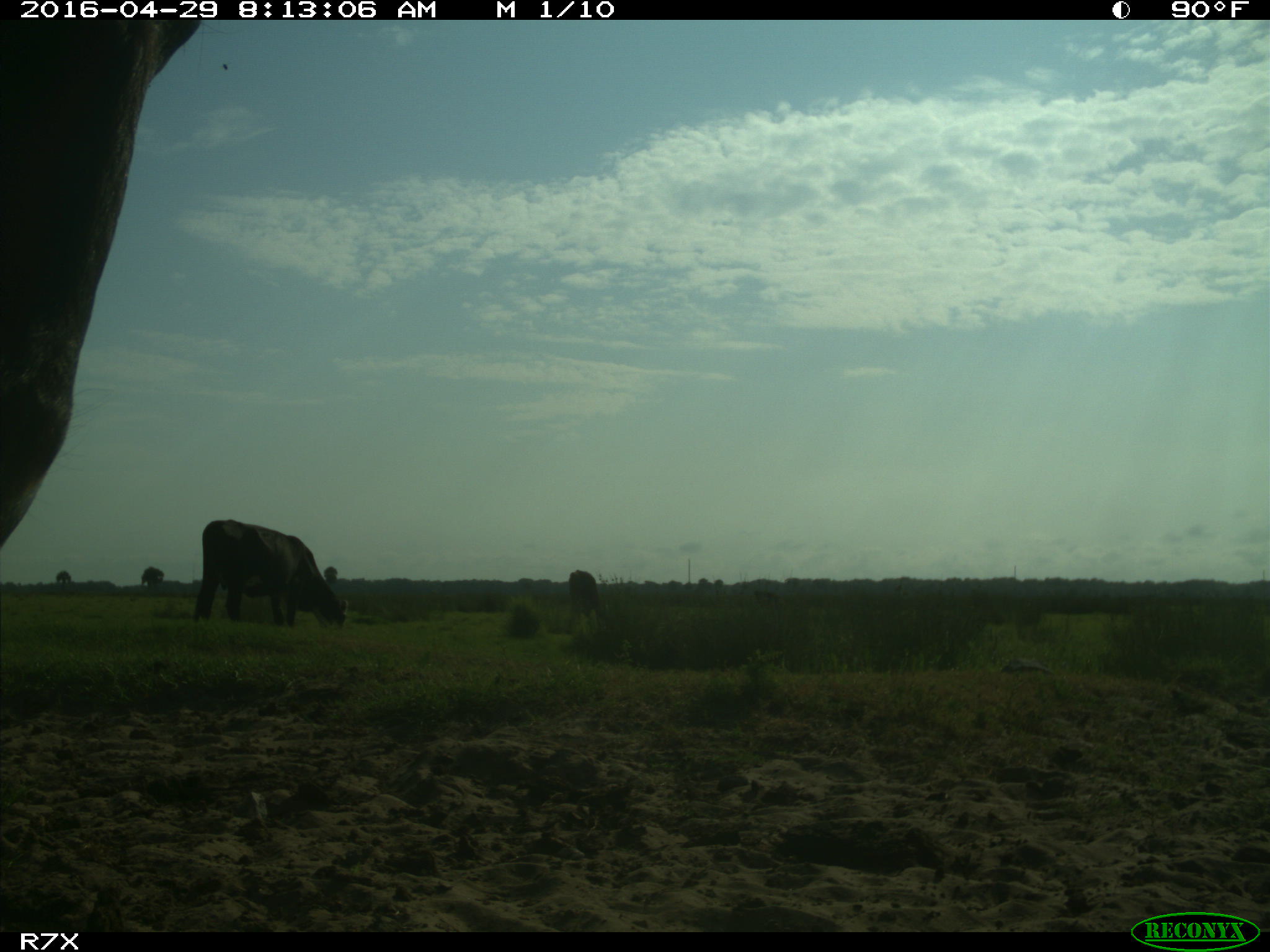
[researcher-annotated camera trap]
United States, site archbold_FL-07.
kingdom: Animalia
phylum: Chordata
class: Mammalia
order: Artiodactyla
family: Bovidae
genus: Bos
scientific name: Bos taurus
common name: domestic cow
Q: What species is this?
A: Bos taurus (domestic cow).